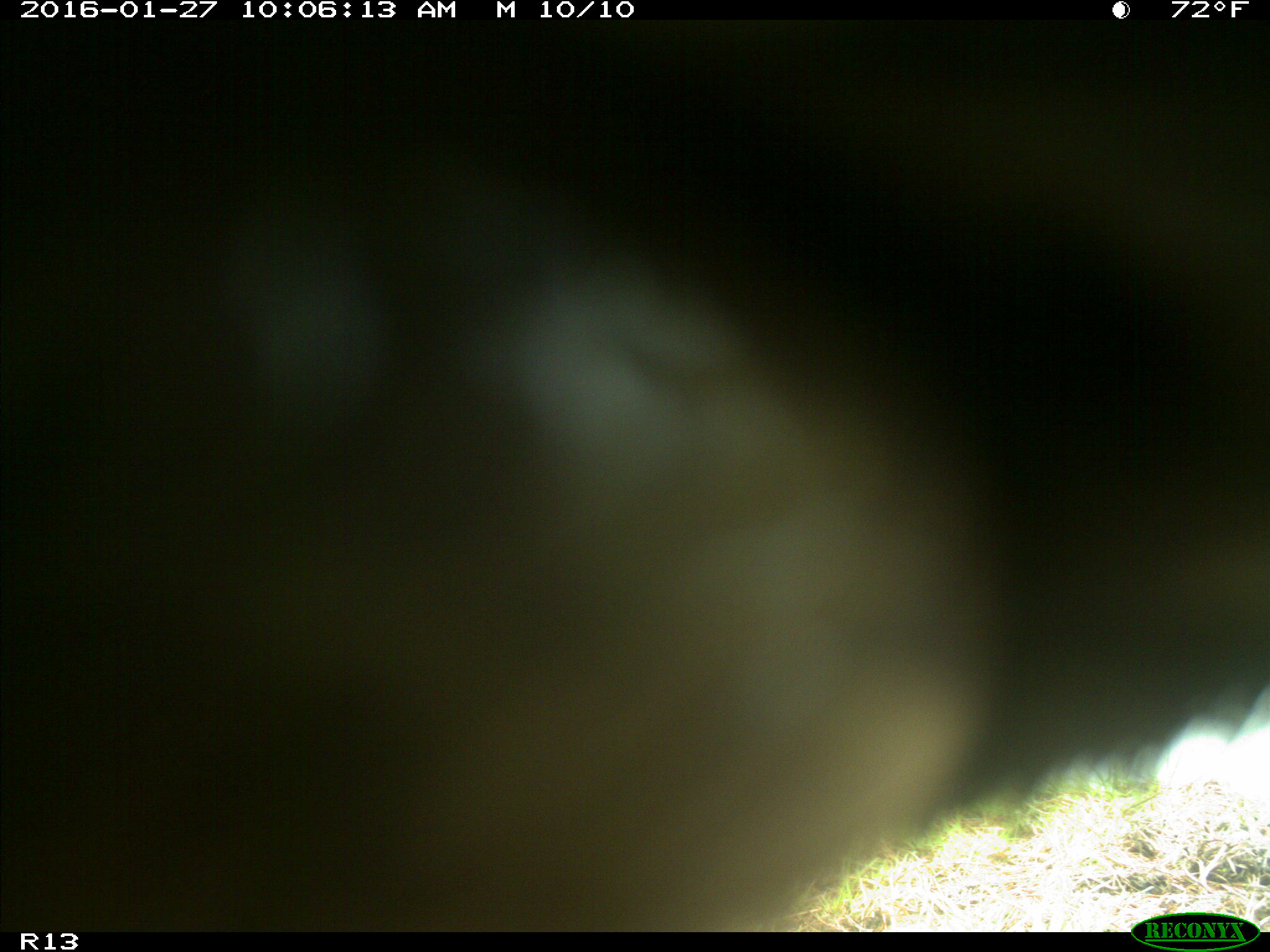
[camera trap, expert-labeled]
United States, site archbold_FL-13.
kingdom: Animalia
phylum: Chordata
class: Mammalia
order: Artiodactyla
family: Bovidae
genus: Bos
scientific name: Bos taurus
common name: domestic cow